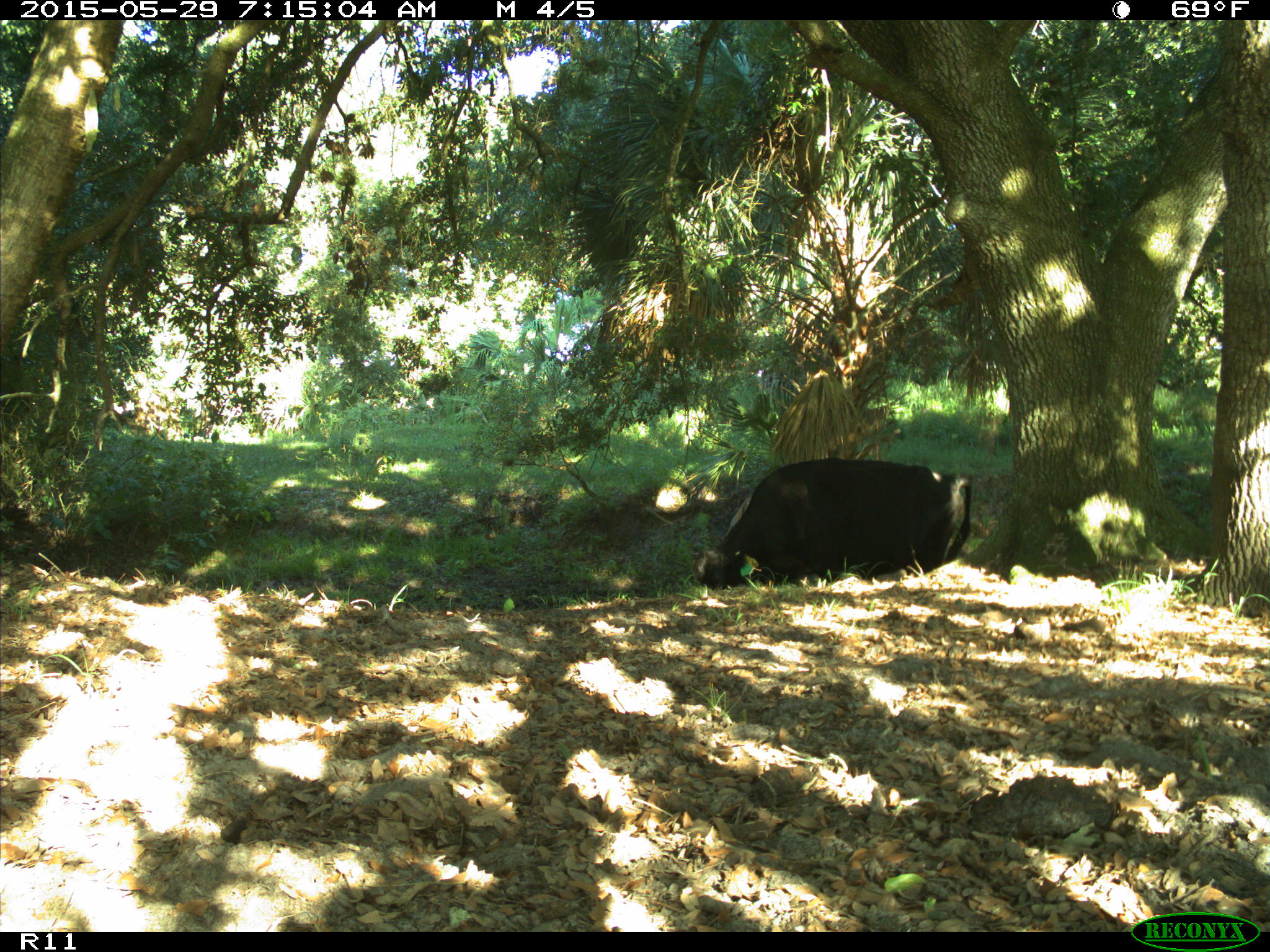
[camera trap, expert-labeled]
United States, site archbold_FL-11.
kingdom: Animalia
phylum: Chordata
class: Mammalia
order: Artiodactyla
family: Bovidae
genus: Bos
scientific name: Bos taurus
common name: domestic cow